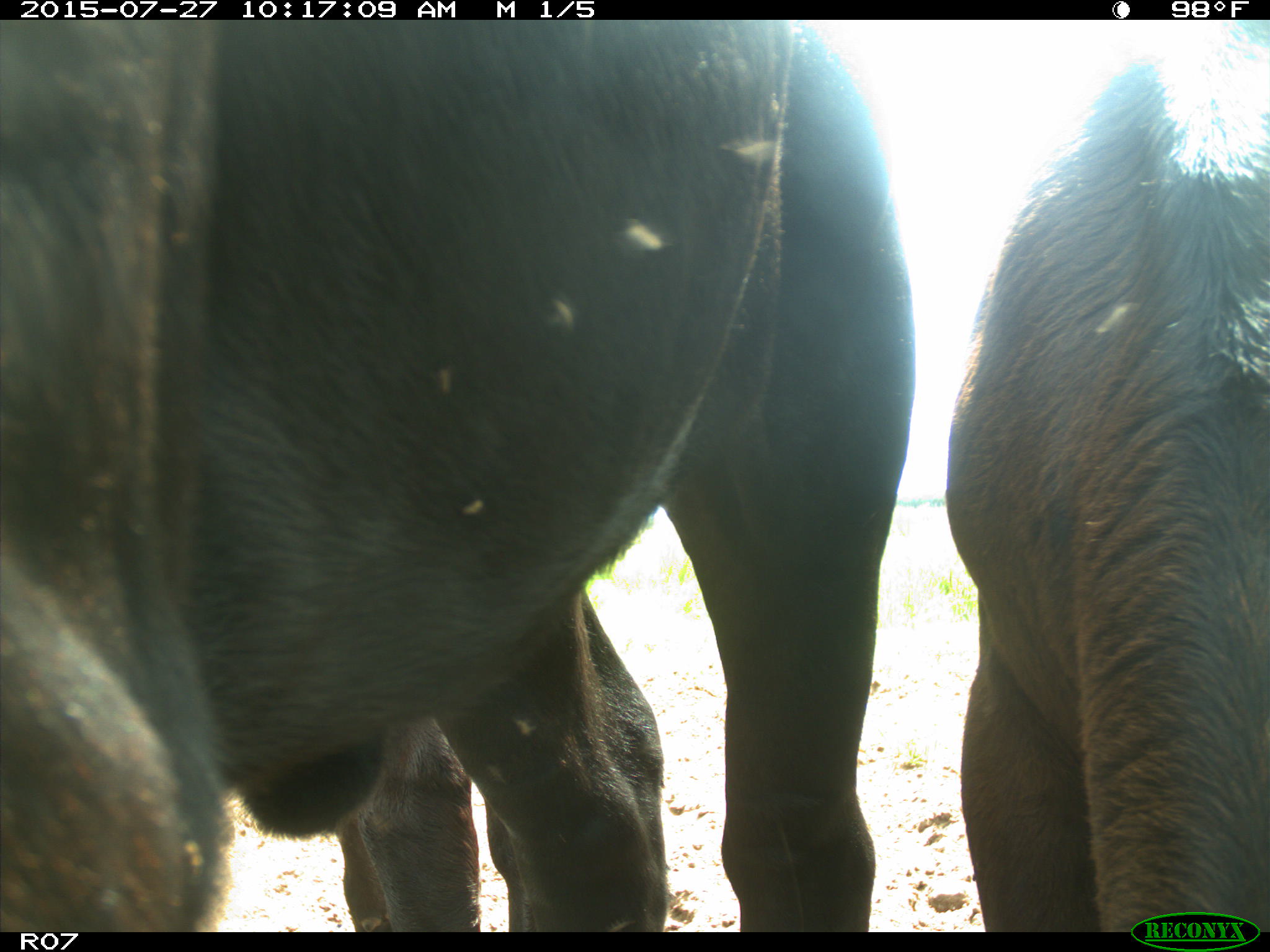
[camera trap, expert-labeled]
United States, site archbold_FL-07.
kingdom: Animalia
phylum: Chordata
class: Mammalia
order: Artiodactyla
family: Bovidae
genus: Bos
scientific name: Bos taurus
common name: domestic cow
Bos taurus (domestic cow).